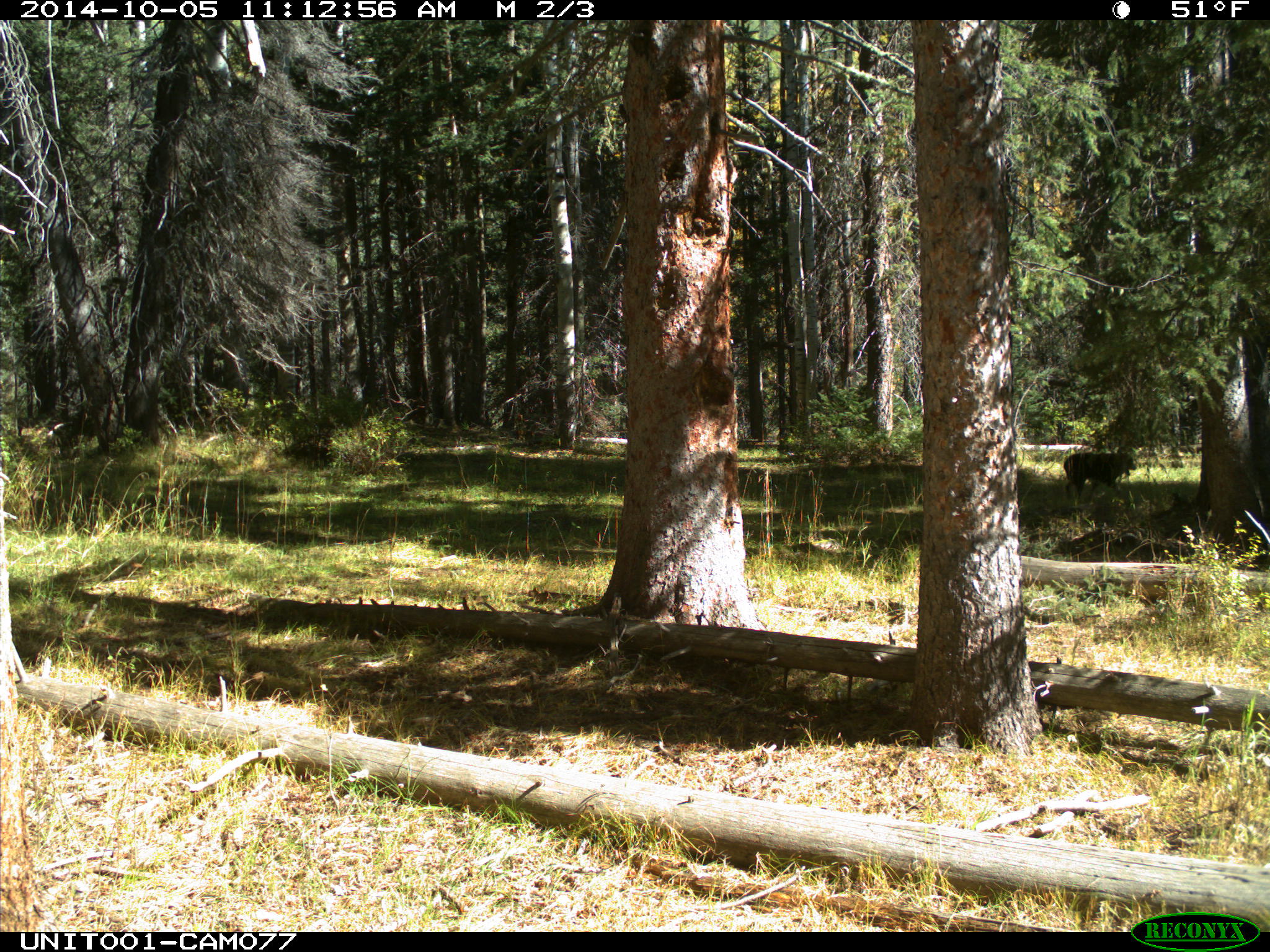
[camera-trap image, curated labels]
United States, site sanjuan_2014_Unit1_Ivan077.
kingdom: Animalia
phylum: Chordata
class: Mammalia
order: Carnivora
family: Canidae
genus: Canis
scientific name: Canis familiaris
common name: domestic dog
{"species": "Canis familiaris (domestic dog)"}